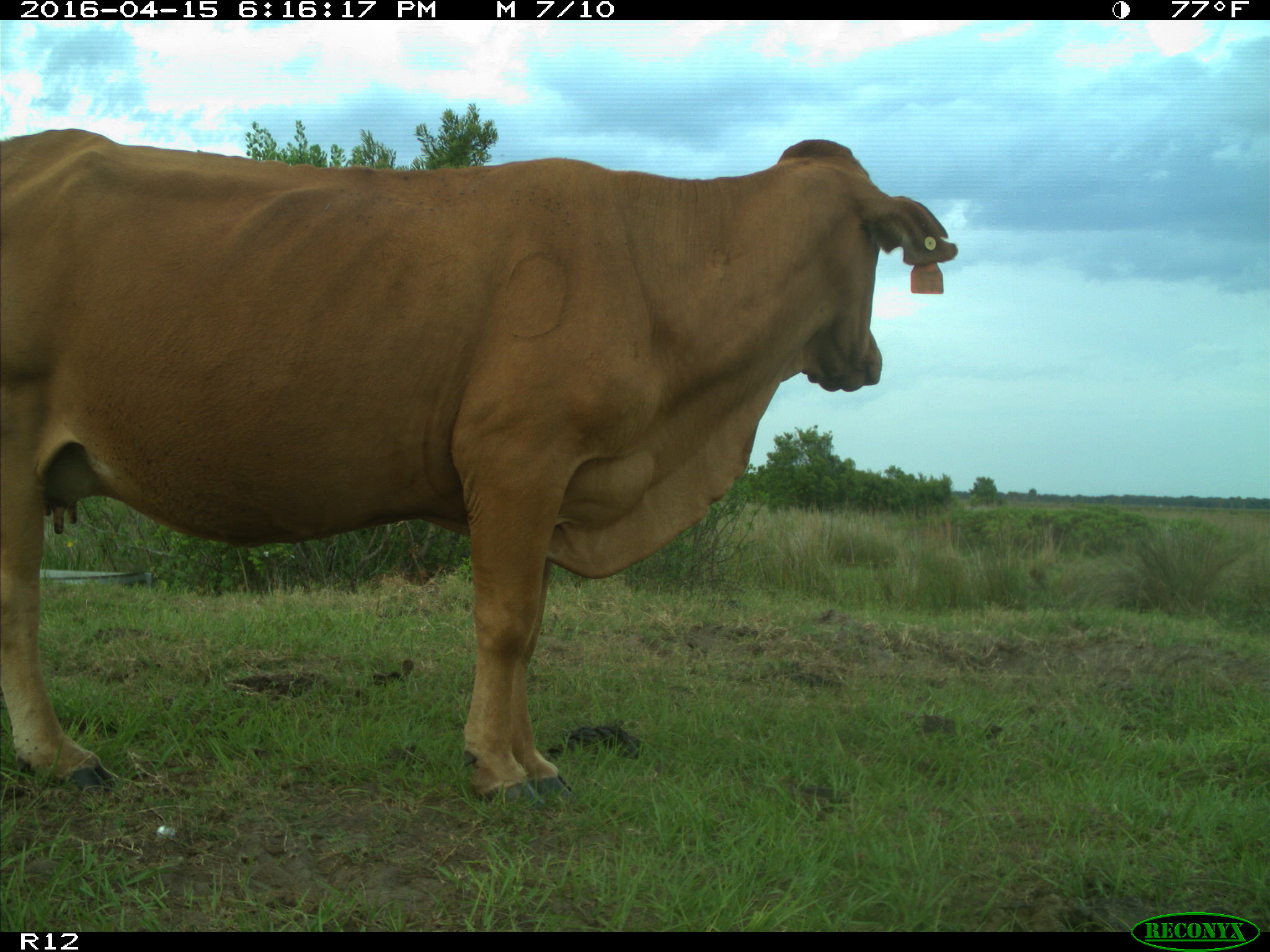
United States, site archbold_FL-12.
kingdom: Animalia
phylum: Chordata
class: Mammalia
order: Artiodactyla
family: Bovidae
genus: Bos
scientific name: Bos taurus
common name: domestic cow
Bos taurus (domestic cow).